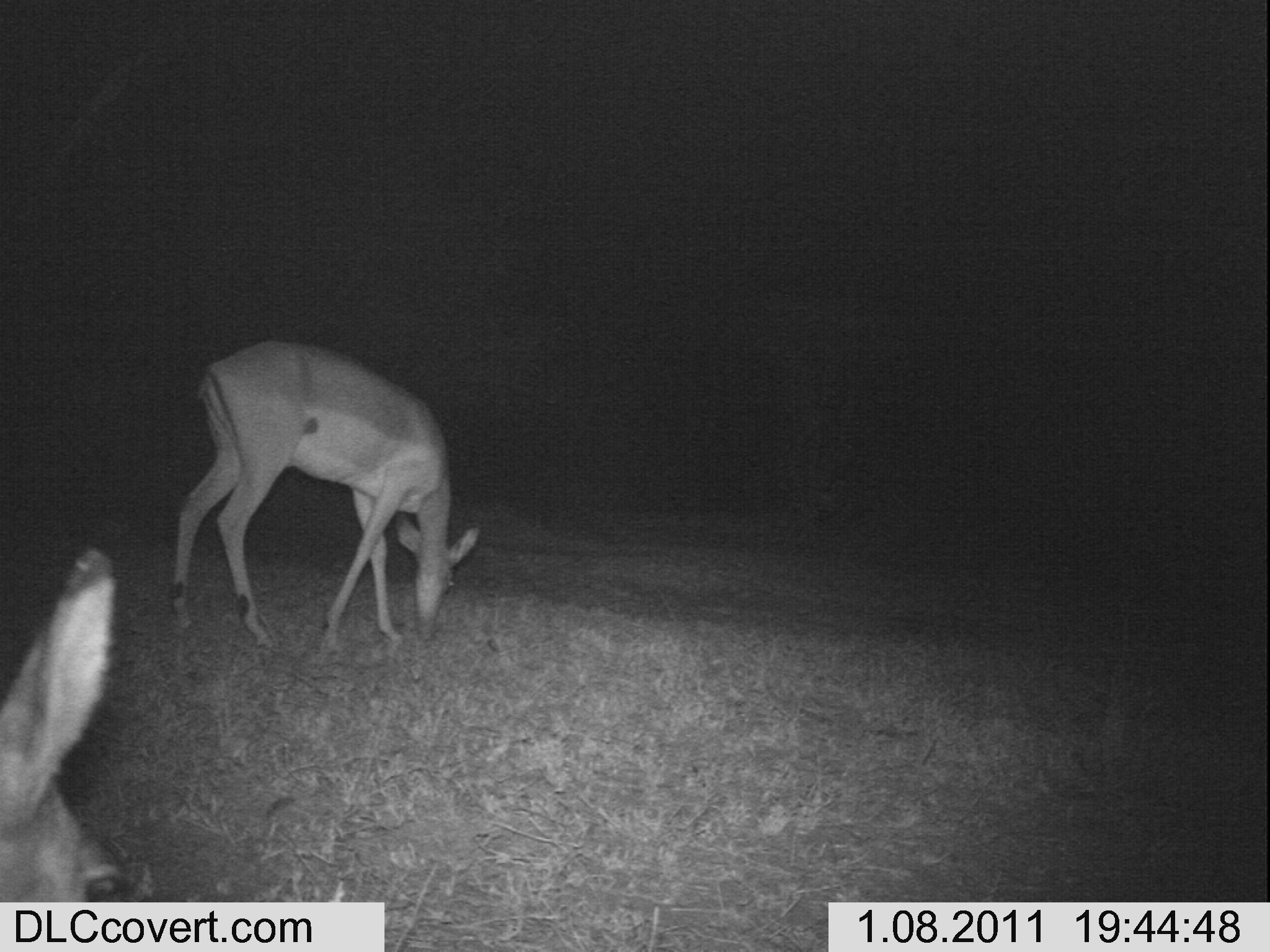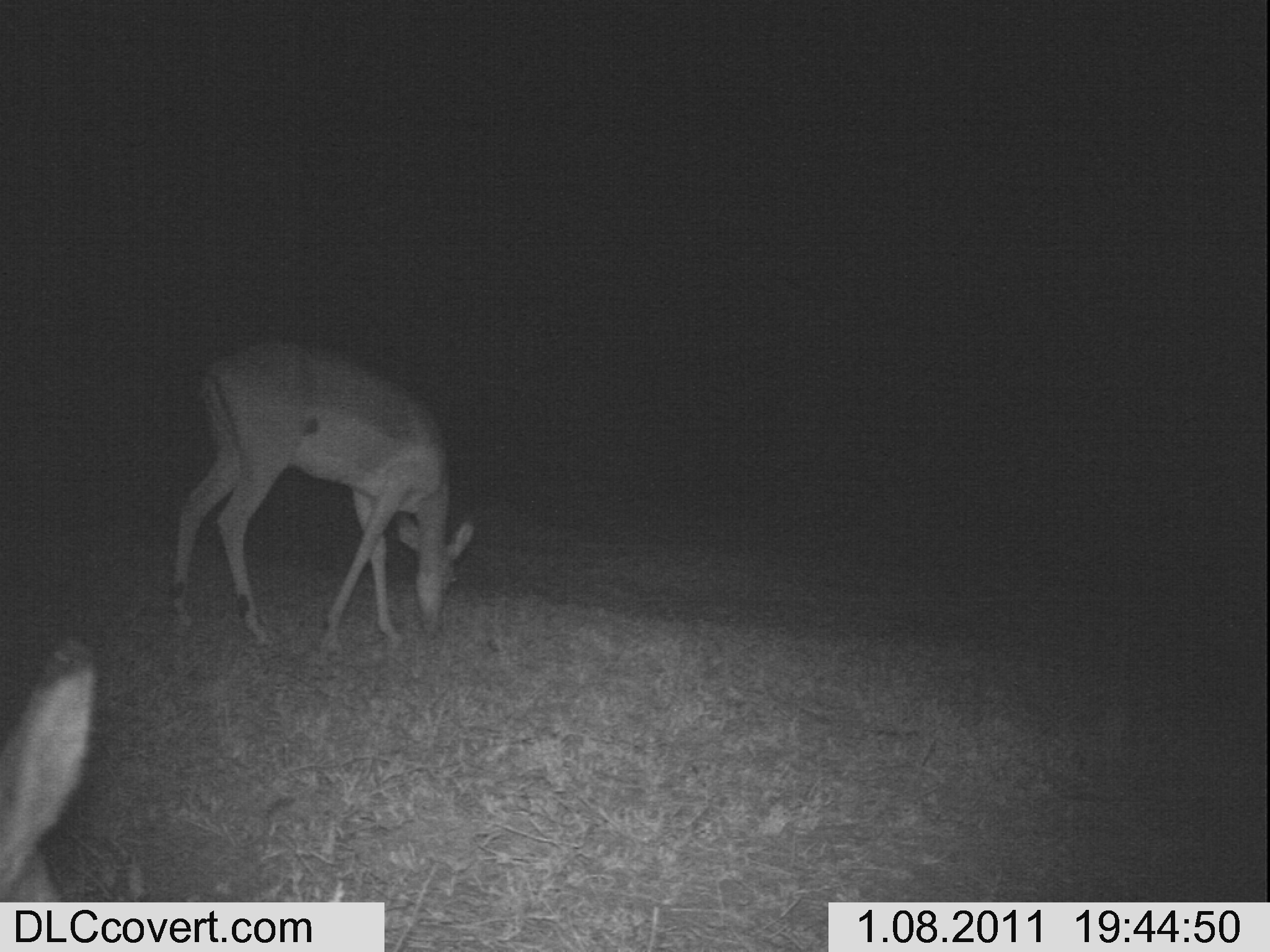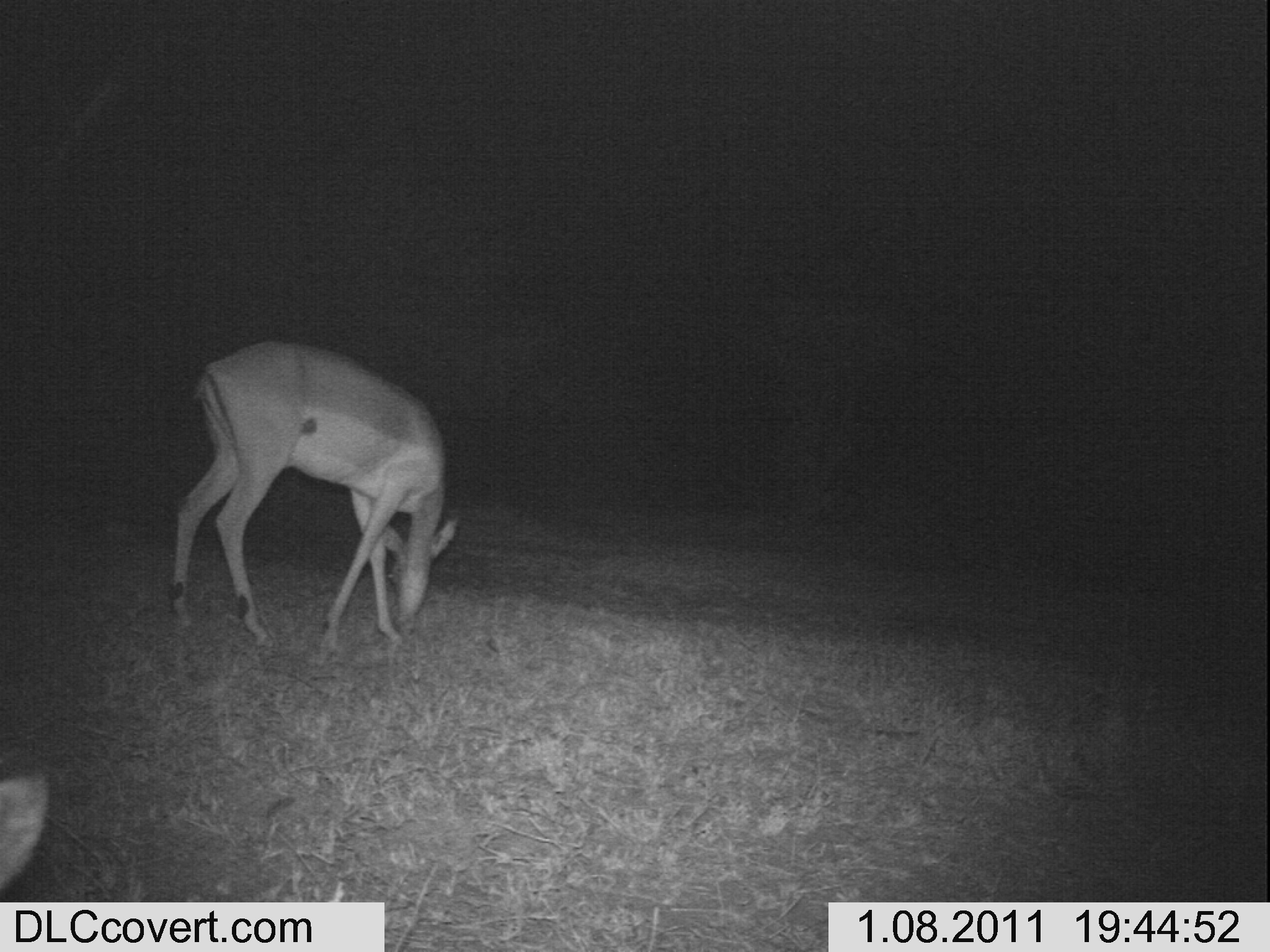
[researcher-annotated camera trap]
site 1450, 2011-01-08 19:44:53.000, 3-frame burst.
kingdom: Animalia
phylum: Chordata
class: Mammalia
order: Artiodactyla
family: Bovidae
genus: Aepyceros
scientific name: Aepyceros melampus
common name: impala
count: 2